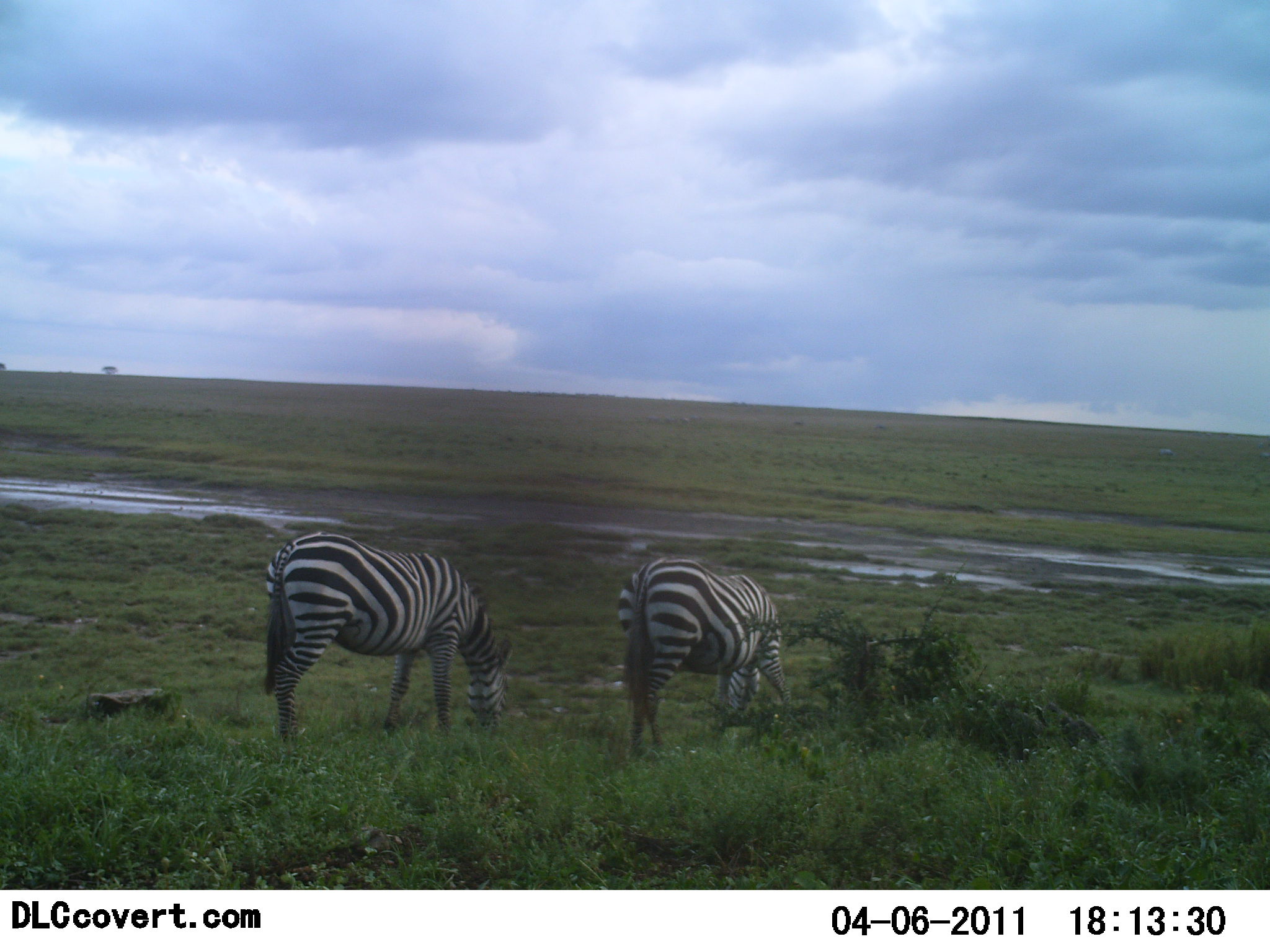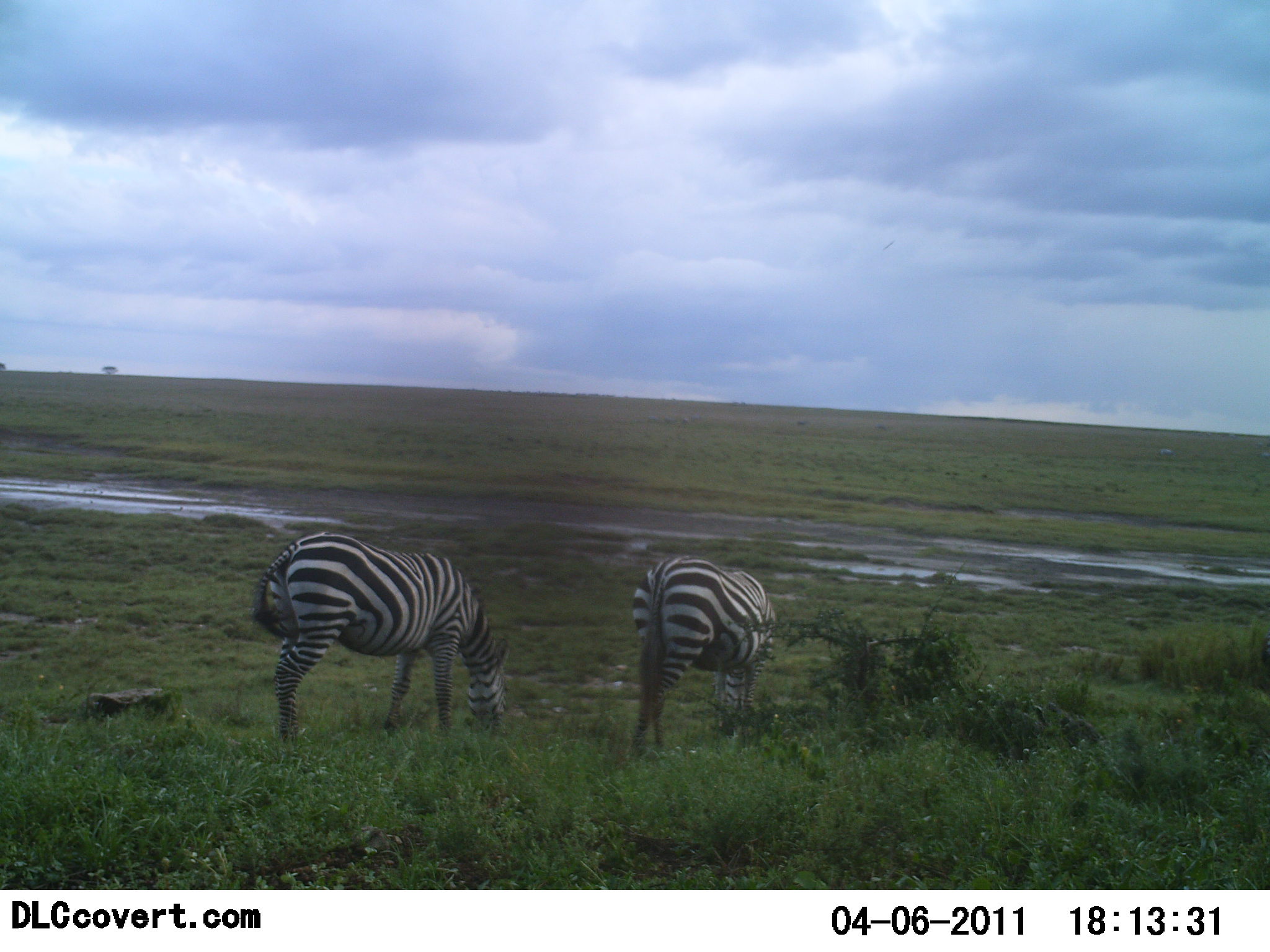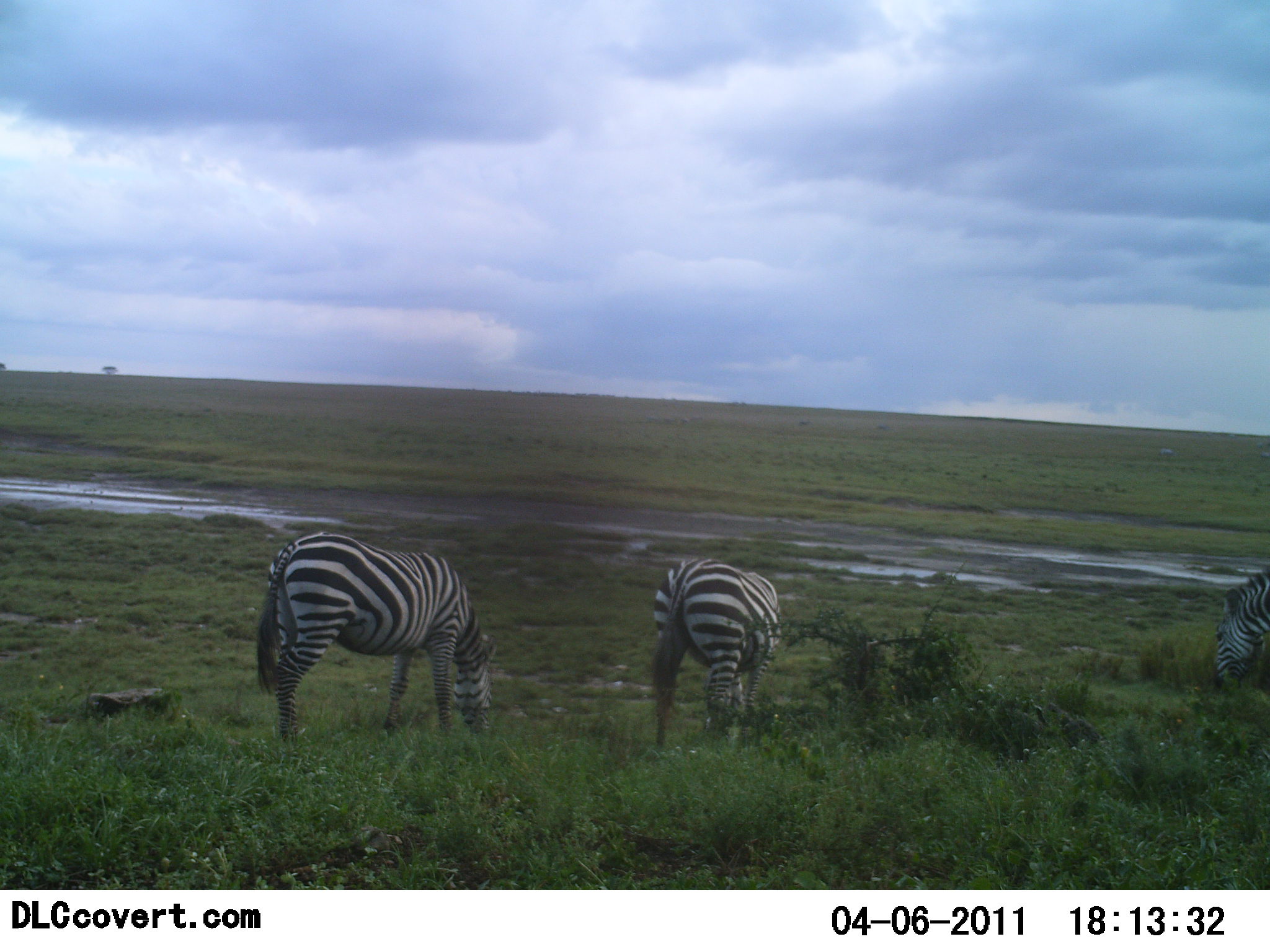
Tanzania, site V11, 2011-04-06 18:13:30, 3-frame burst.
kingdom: Animalia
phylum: Chordata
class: Mammalia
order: Perissodactyla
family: Equidae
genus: Equus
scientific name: Equus quagga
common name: plains zebra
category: zebra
Zebra (plains zebra) (Equus quagga), count 3. Behavior (volunteer vote fractions): standing 20%, resting 0%, moving 13%, interacting 0%. Young present (vote fraction): 0%. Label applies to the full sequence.